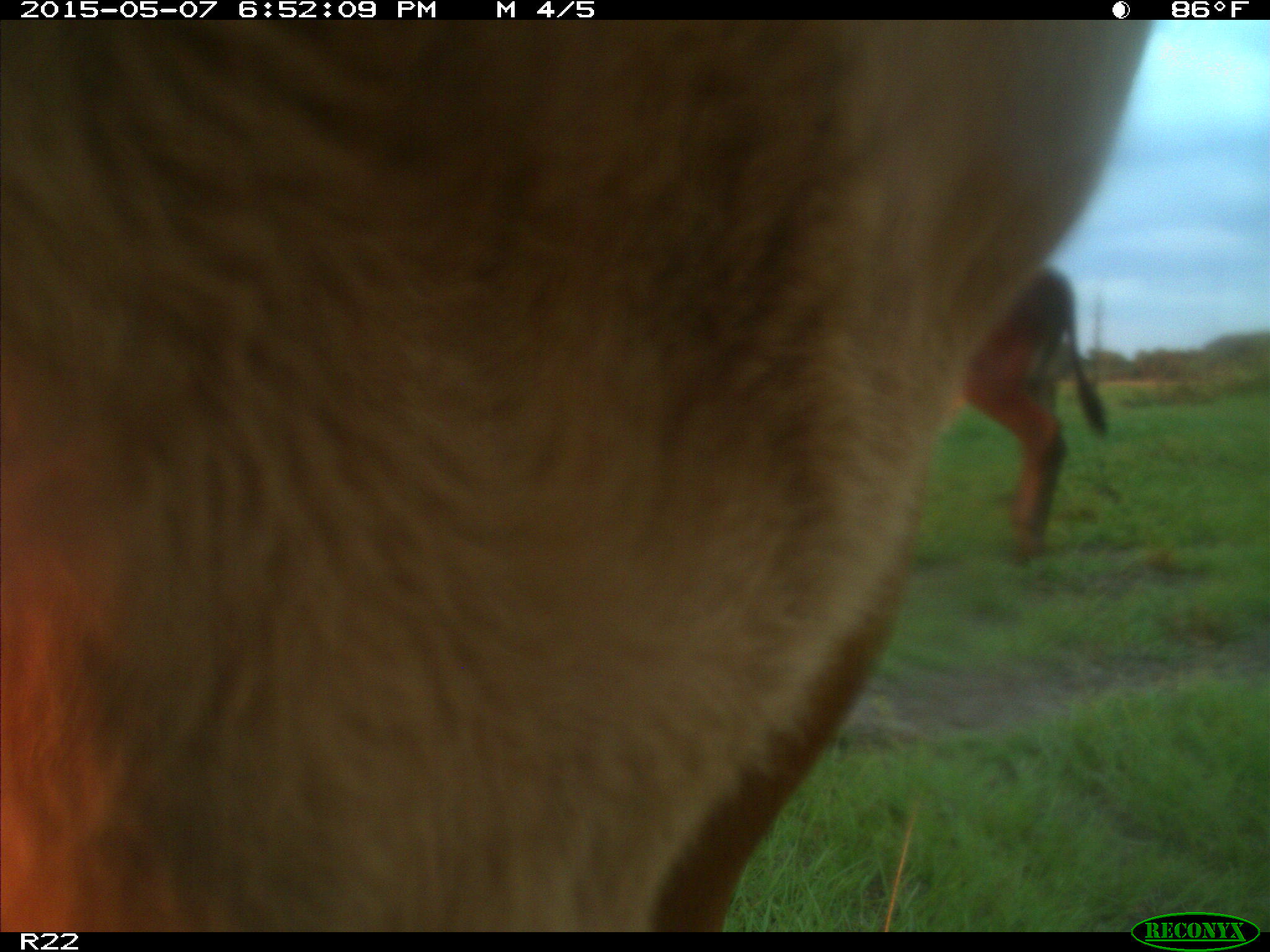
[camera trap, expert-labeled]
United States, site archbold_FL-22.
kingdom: Animalia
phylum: Chordata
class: Mammalia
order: Artiodactyla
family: Bovidae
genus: Bos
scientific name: Bos taurus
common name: domestic cow